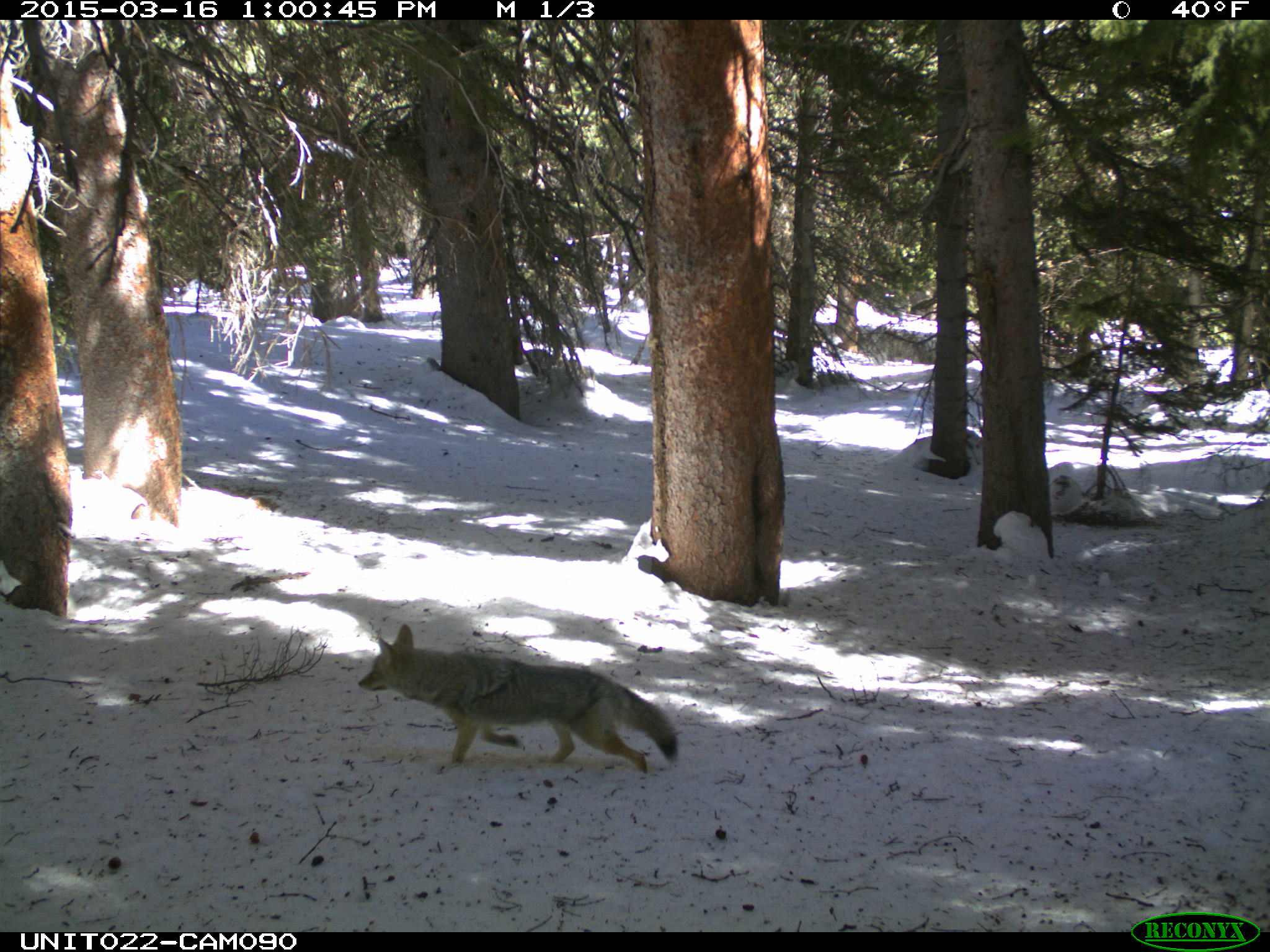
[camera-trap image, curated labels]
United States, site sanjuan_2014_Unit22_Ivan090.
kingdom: Animalia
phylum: Chordata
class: Mammalia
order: Carnivora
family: Canidae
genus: Canis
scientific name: Canis latrans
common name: coyote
Canis latrans (coyote).